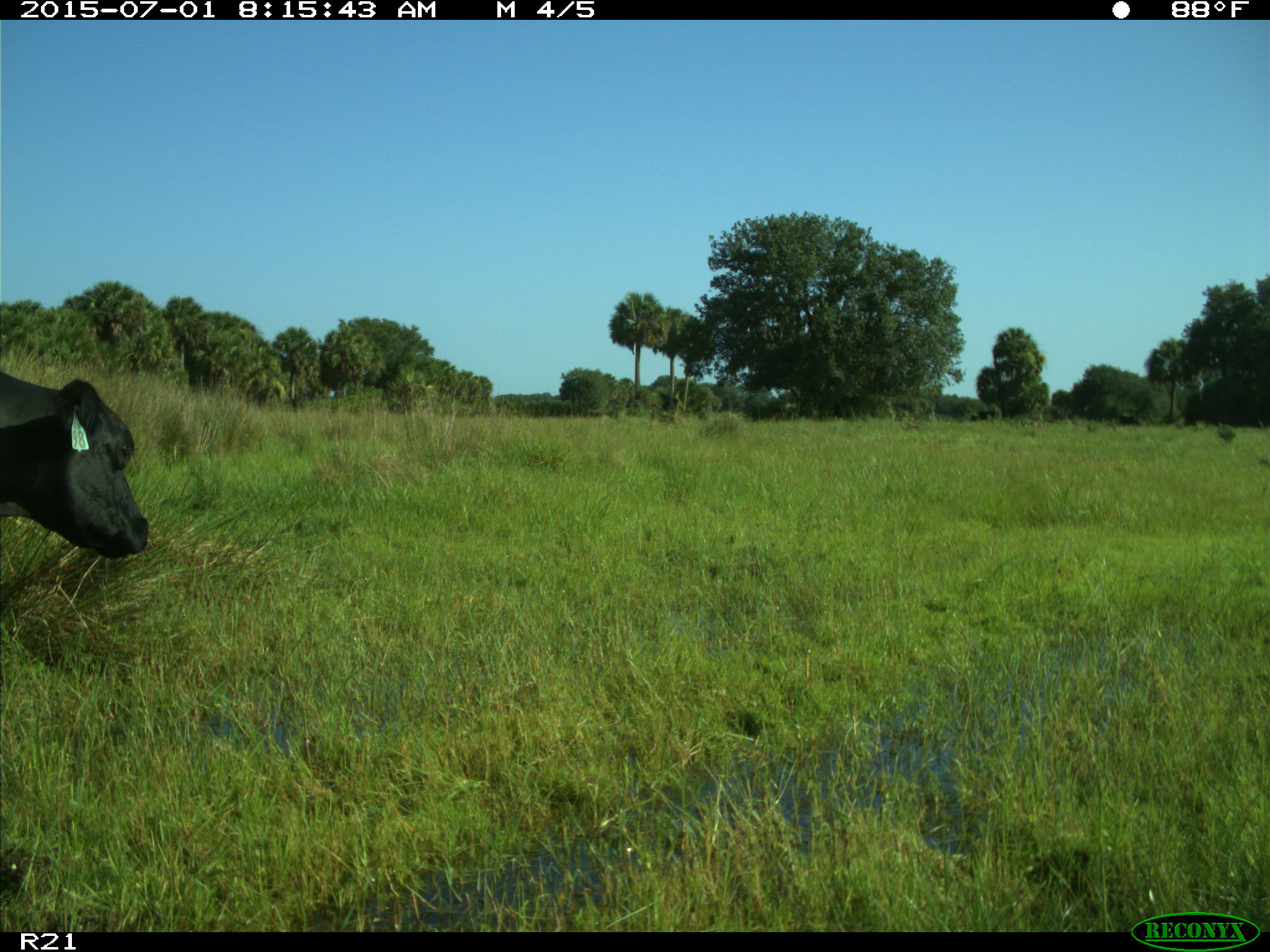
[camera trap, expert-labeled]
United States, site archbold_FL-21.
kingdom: Animalia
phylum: Chordata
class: Mammalia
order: Artiodactyla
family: Bovidae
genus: Bos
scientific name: Bos taurus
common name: domestic cow